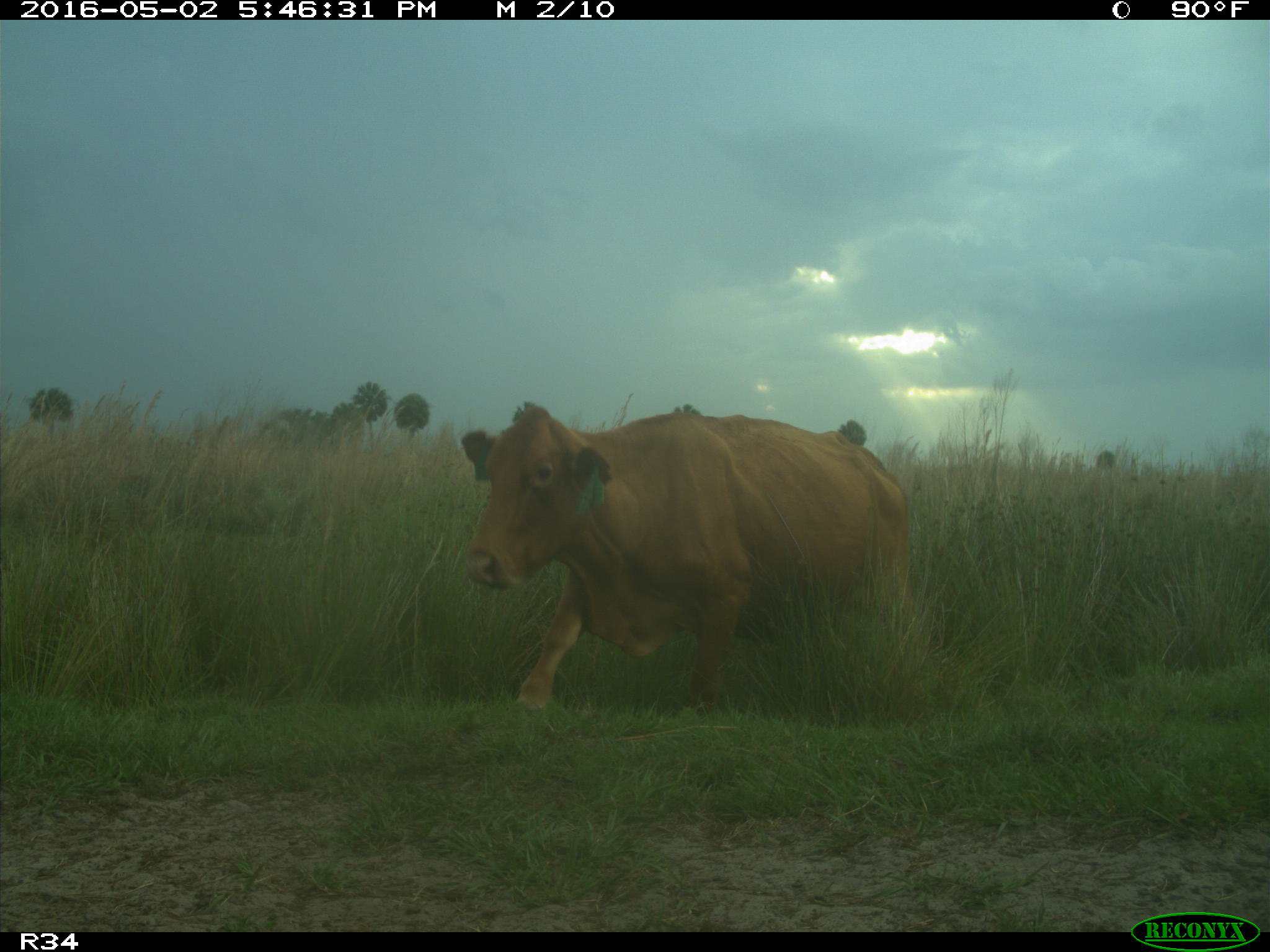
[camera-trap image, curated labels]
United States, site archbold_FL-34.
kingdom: Animalia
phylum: Chordata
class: Mammalia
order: Artiodactyla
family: Bovidae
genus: Bos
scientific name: Bos taurus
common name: domestic cow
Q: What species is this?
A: Bos taurus (domestic cow).